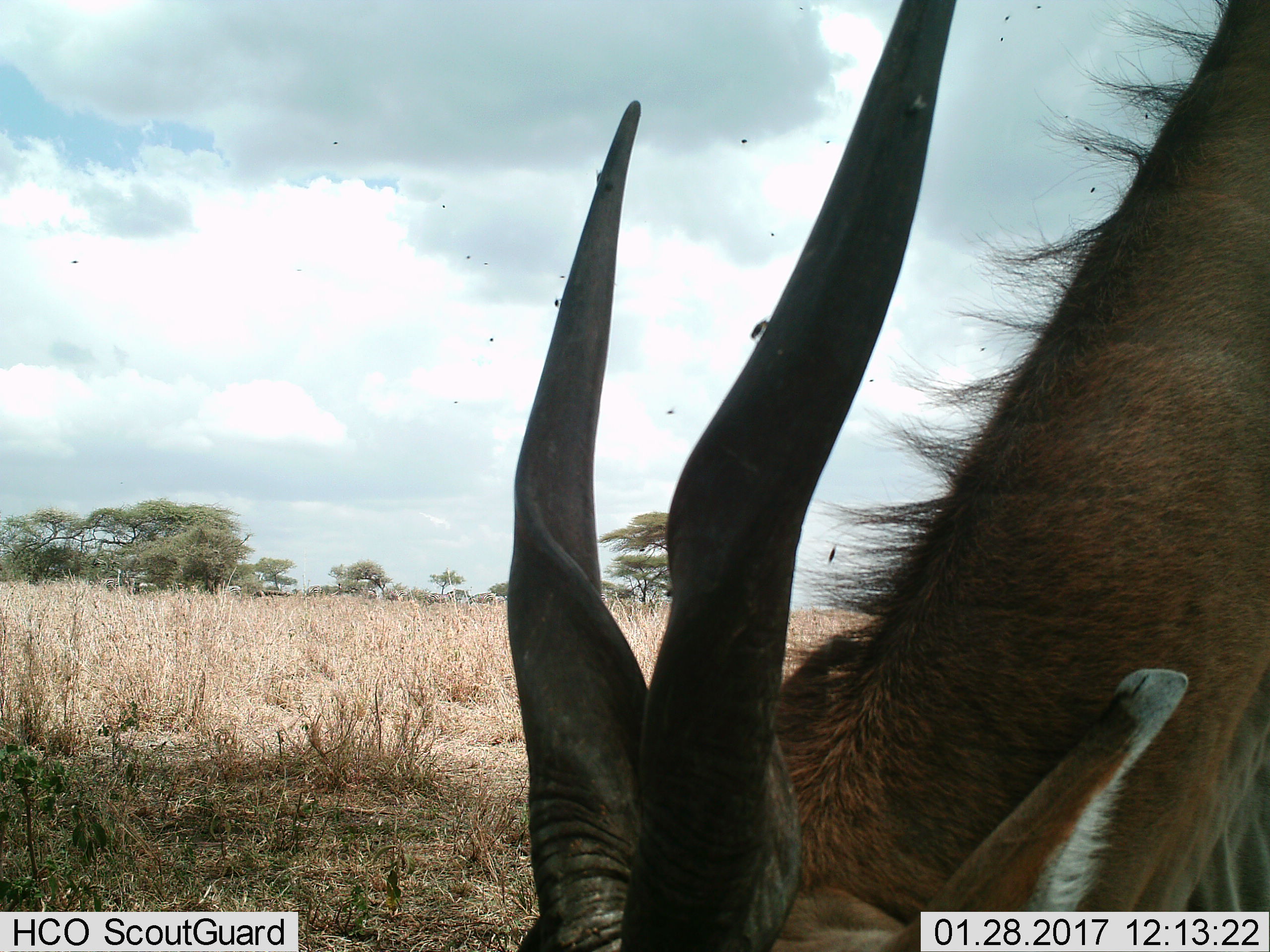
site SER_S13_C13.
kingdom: Animalia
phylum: Chordata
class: Mammalia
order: Artiodactyla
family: Bovidae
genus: Tragelaphus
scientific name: Tragelaphus oryx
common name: eland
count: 1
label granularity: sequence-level